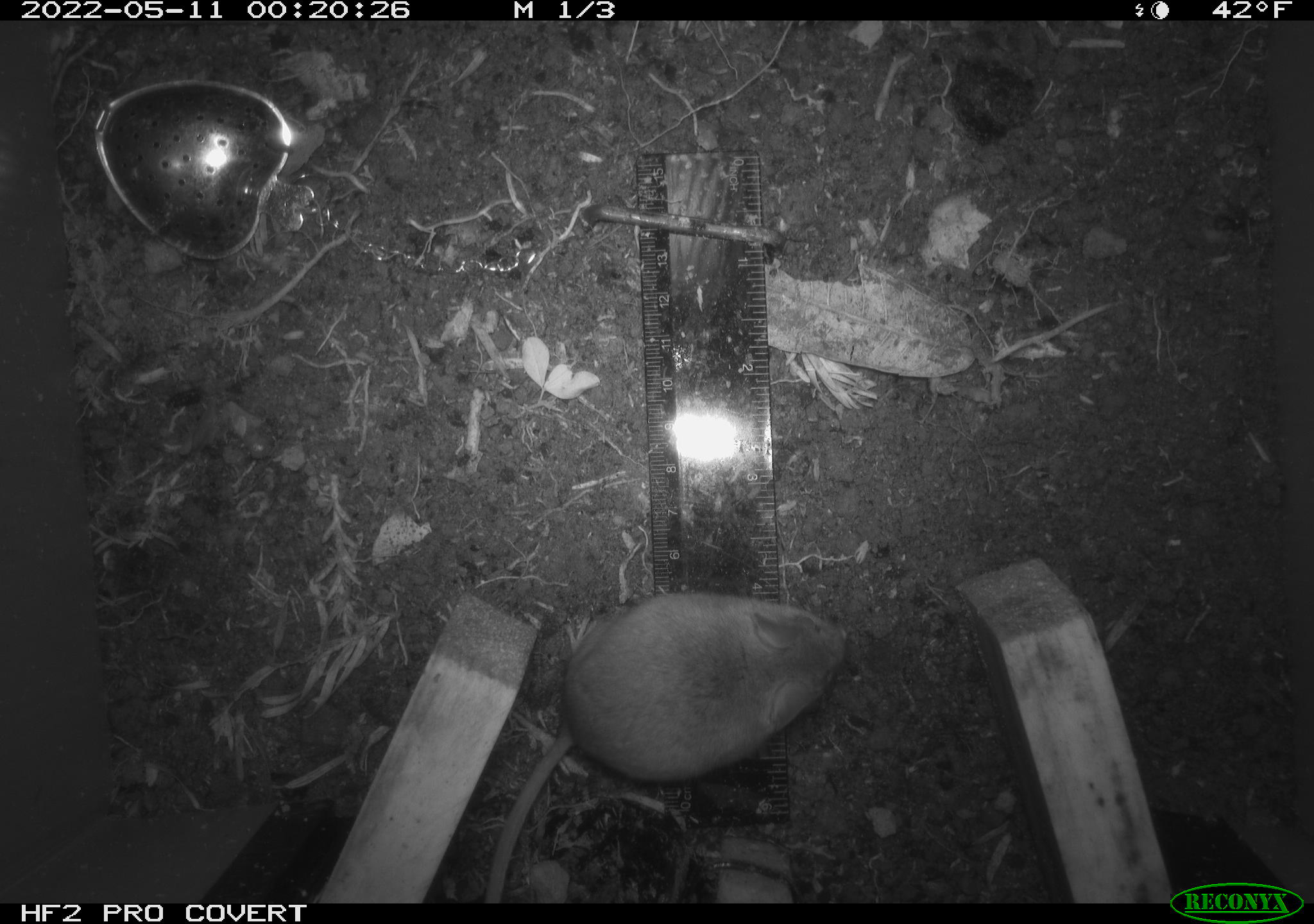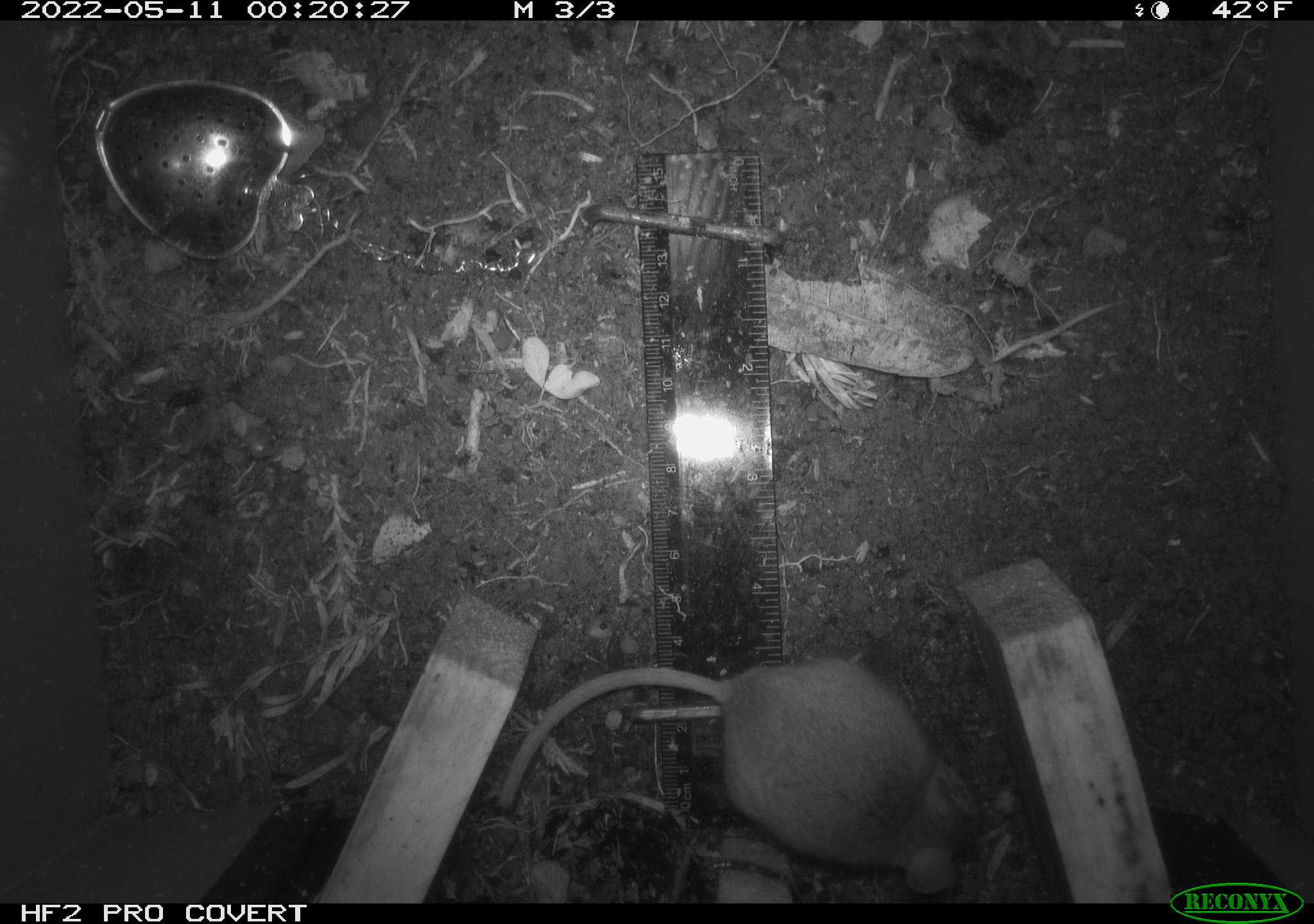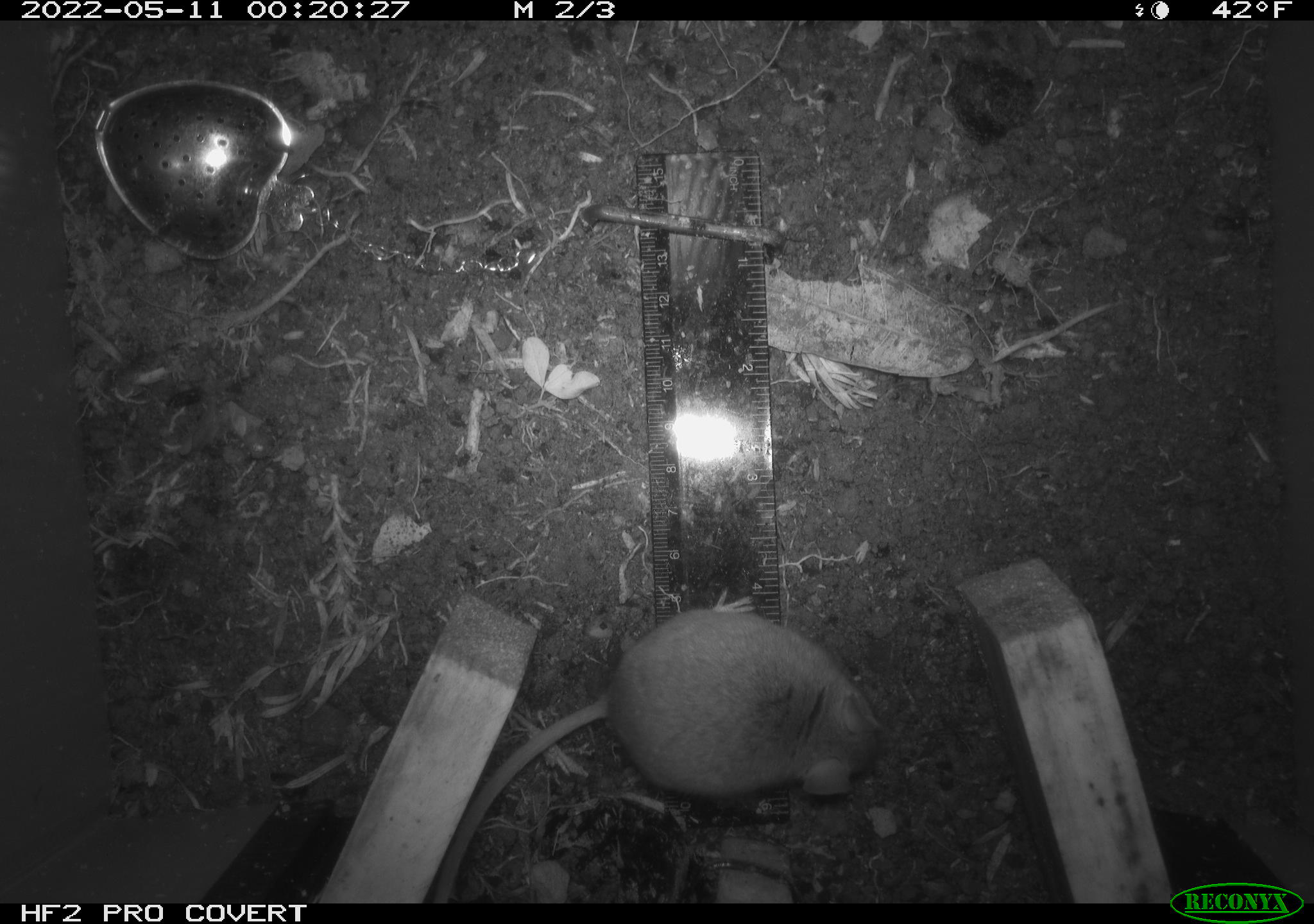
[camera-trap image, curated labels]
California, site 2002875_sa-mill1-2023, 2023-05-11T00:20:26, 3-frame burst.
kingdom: Animalia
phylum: Chordata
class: Mammalia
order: Rodentia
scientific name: Rodentia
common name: mouse species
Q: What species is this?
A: Mouse species (Rodentia).